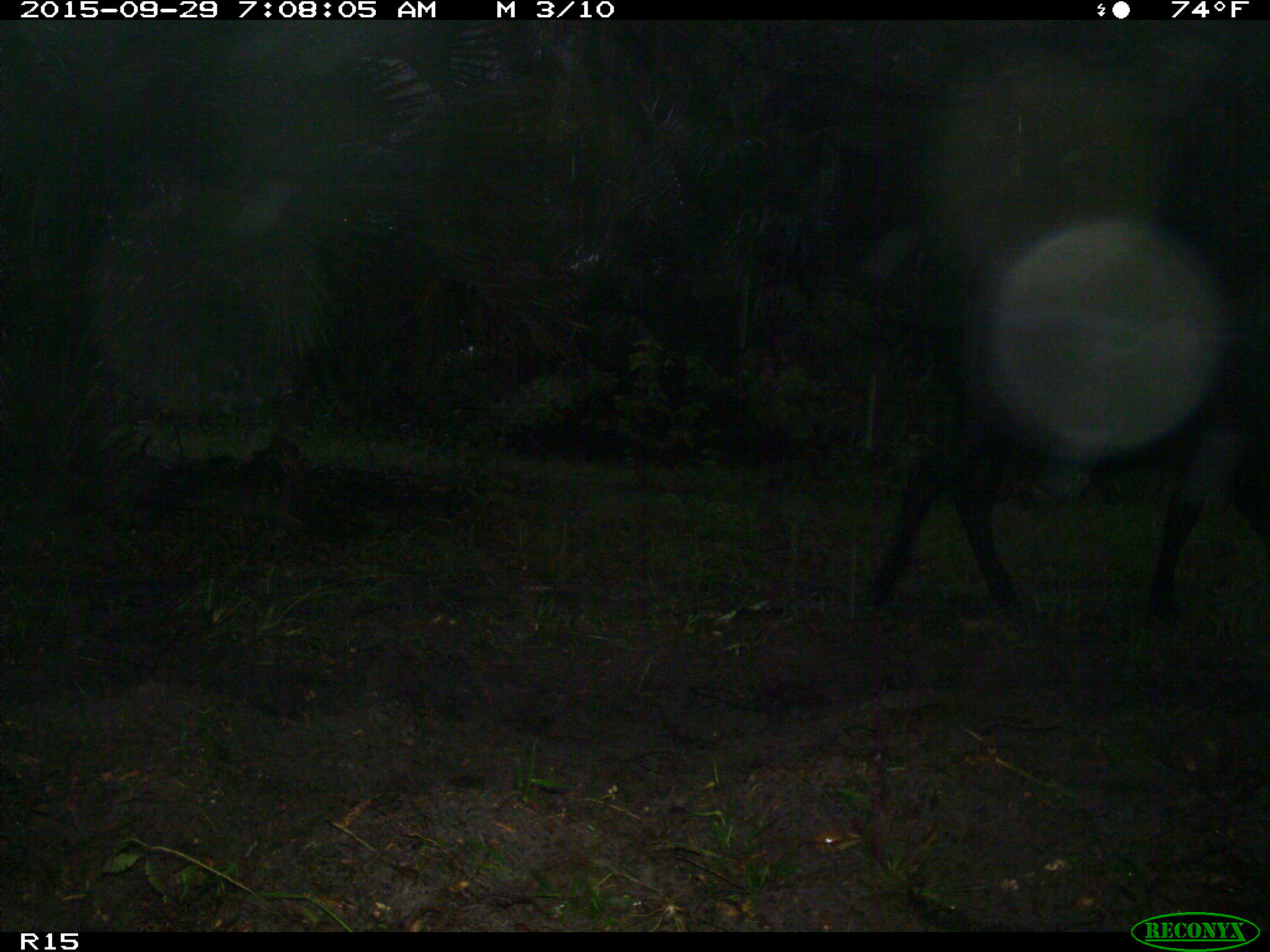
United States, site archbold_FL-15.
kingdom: Animalia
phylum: Chordata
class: Mammalia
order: Artiodactyla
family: Bovidae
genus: Bos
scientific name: Bos taurus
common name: domestic cow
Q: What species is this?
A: Bos taurus (domestic cow).